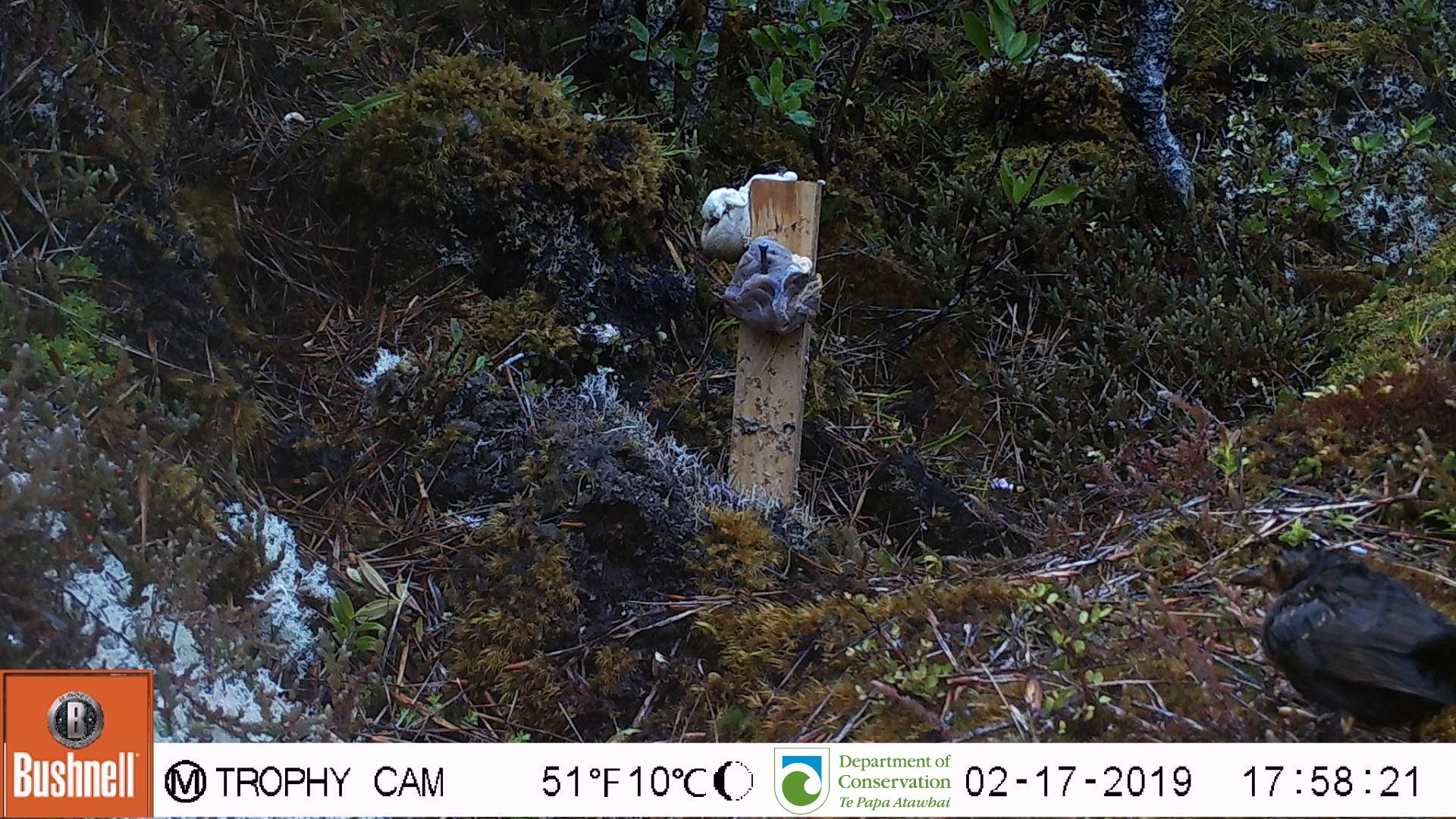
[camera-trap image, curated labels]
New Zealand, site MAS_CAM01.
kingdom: Animalia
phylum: Chordata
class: Aves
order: Passeriformes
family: Turdidae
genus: Turdus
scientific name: Turdus merula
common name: eurasian blackbird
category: blackbird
Blackbird (eurasian blackbird) (Turdus merula).